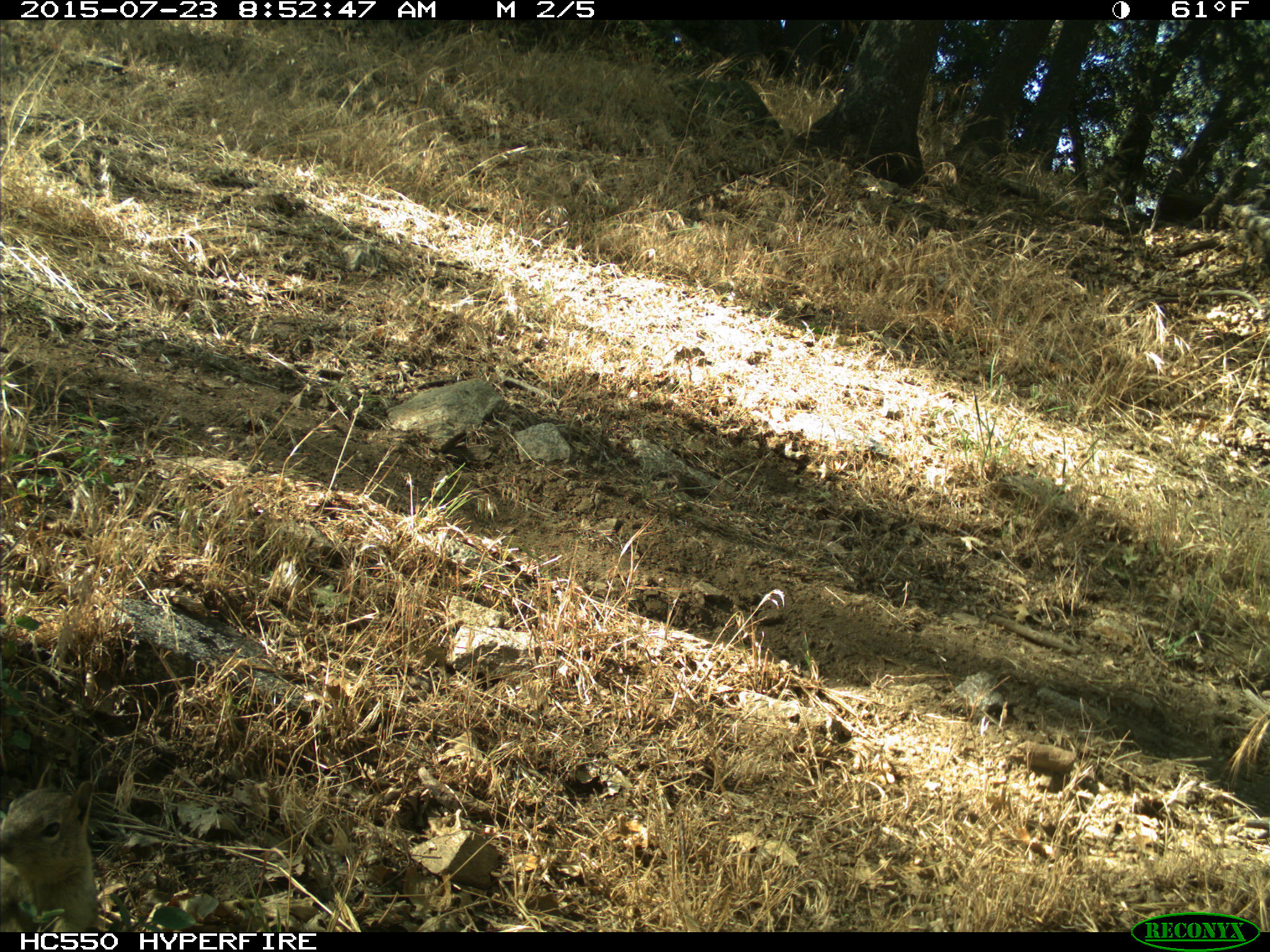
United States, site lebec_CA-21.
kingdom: Animalia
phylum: Chordata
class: Mammalia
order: Rodentia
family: Sciuridae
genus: Otospermophilus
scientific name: Otospermophilus beecheyi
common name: california ground squirrel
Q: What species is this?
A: Otospermophilus beecheyi (california ground squirrel).